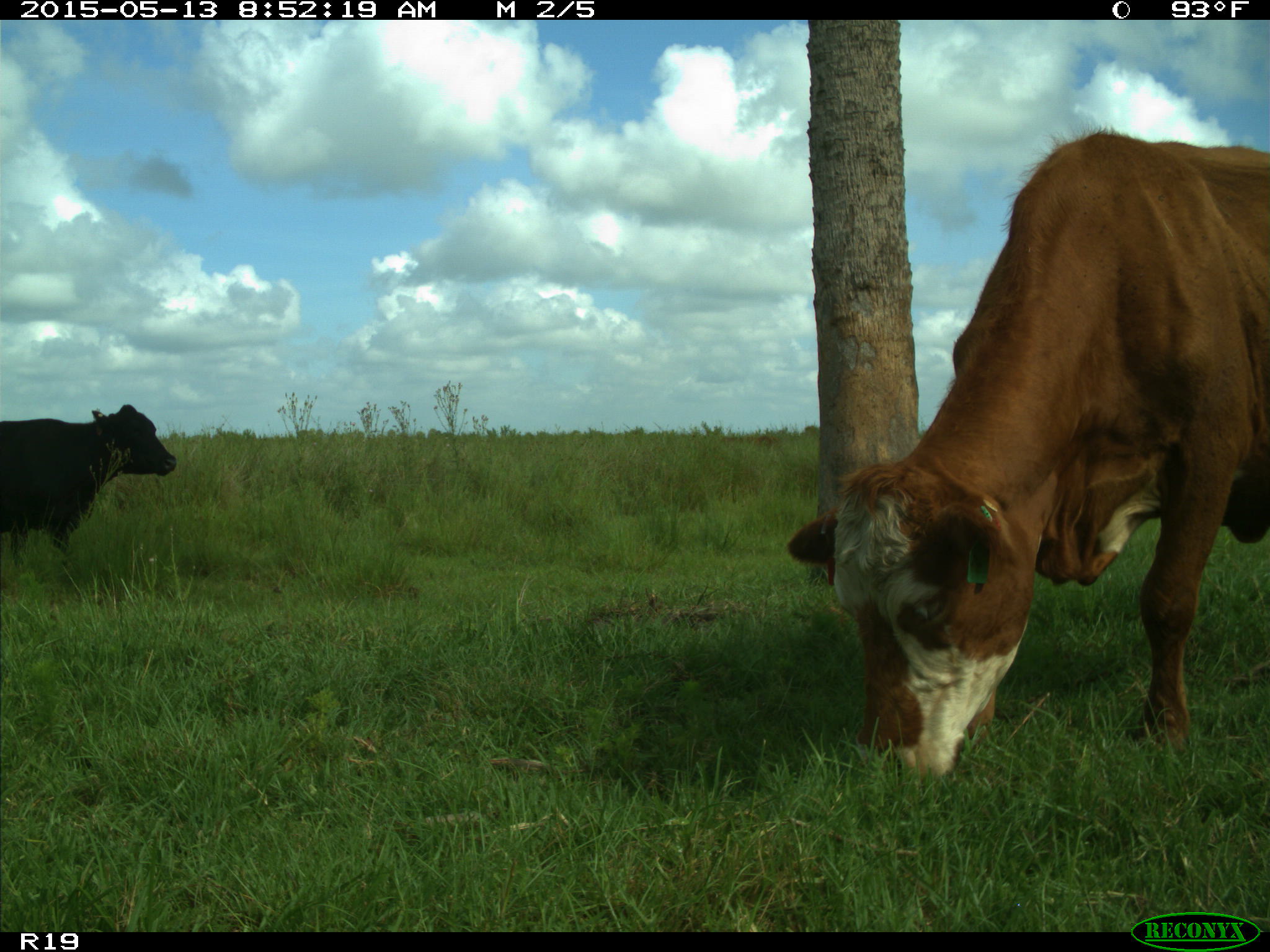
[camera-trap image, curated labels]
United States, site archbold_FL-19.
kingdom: Animalia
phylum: Chordata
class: Mammalia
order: Artiodactyla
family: Bovidae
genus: Bos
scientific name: Bos taurus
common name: domestic cow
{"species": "Bos taurus (domestic cow)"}